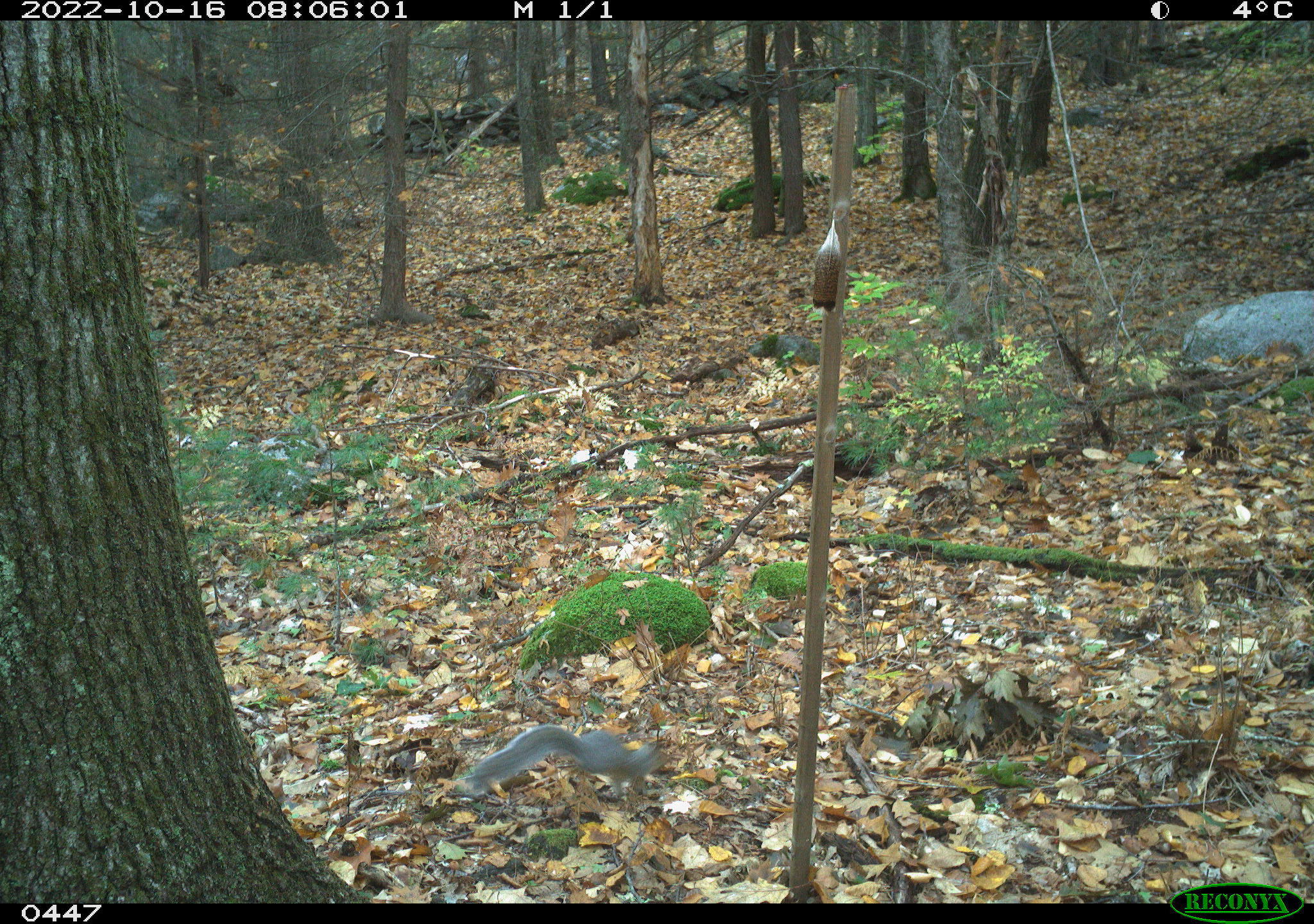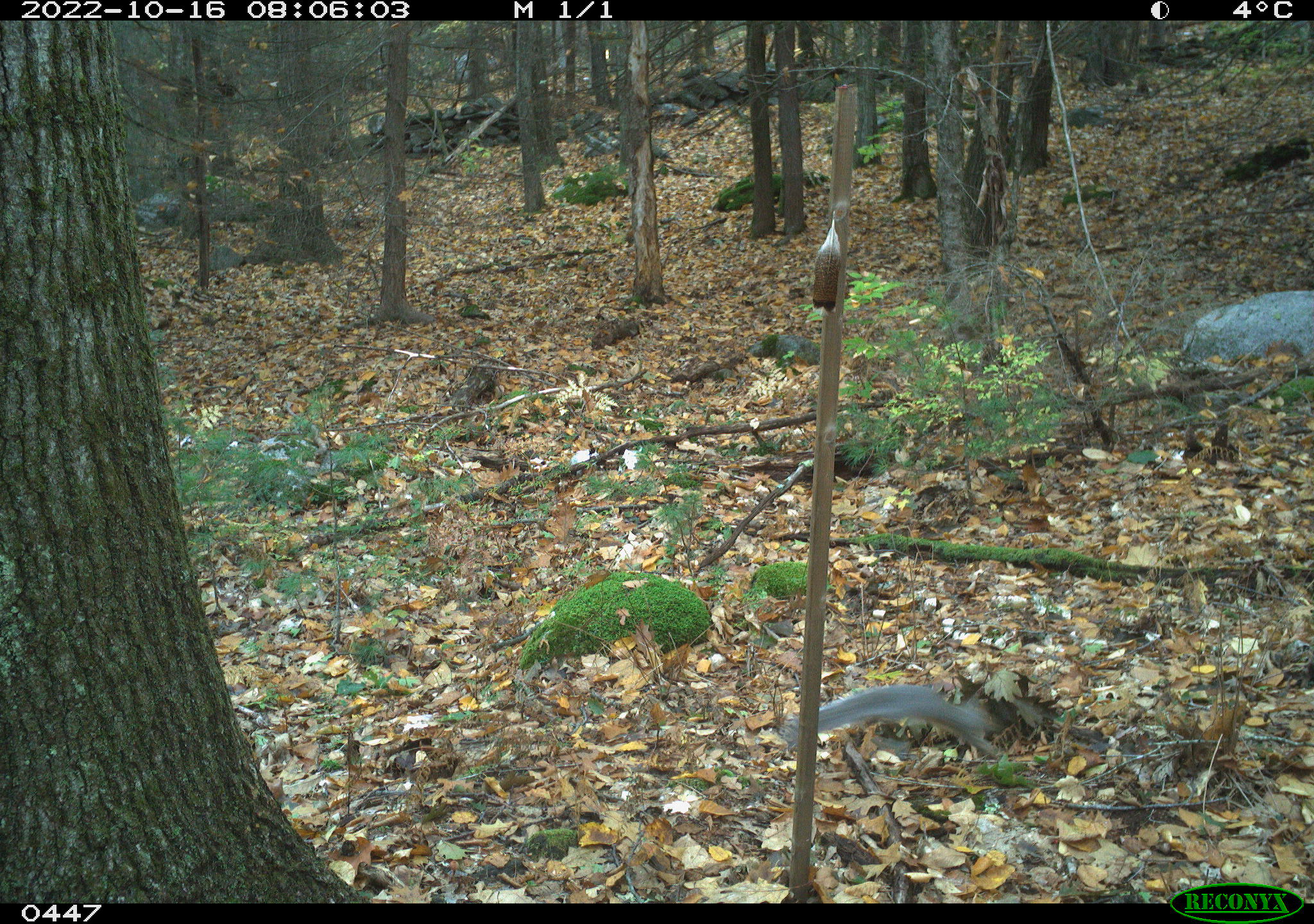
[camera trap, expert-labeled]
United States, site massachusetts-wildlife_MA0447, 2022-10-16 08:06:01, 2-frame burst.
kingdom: Animalia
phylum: Chordata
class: Mammalia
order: Rodentia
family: Sciuridae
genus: Sciurus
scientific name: Sciurus carolinensis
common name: gray squirrel